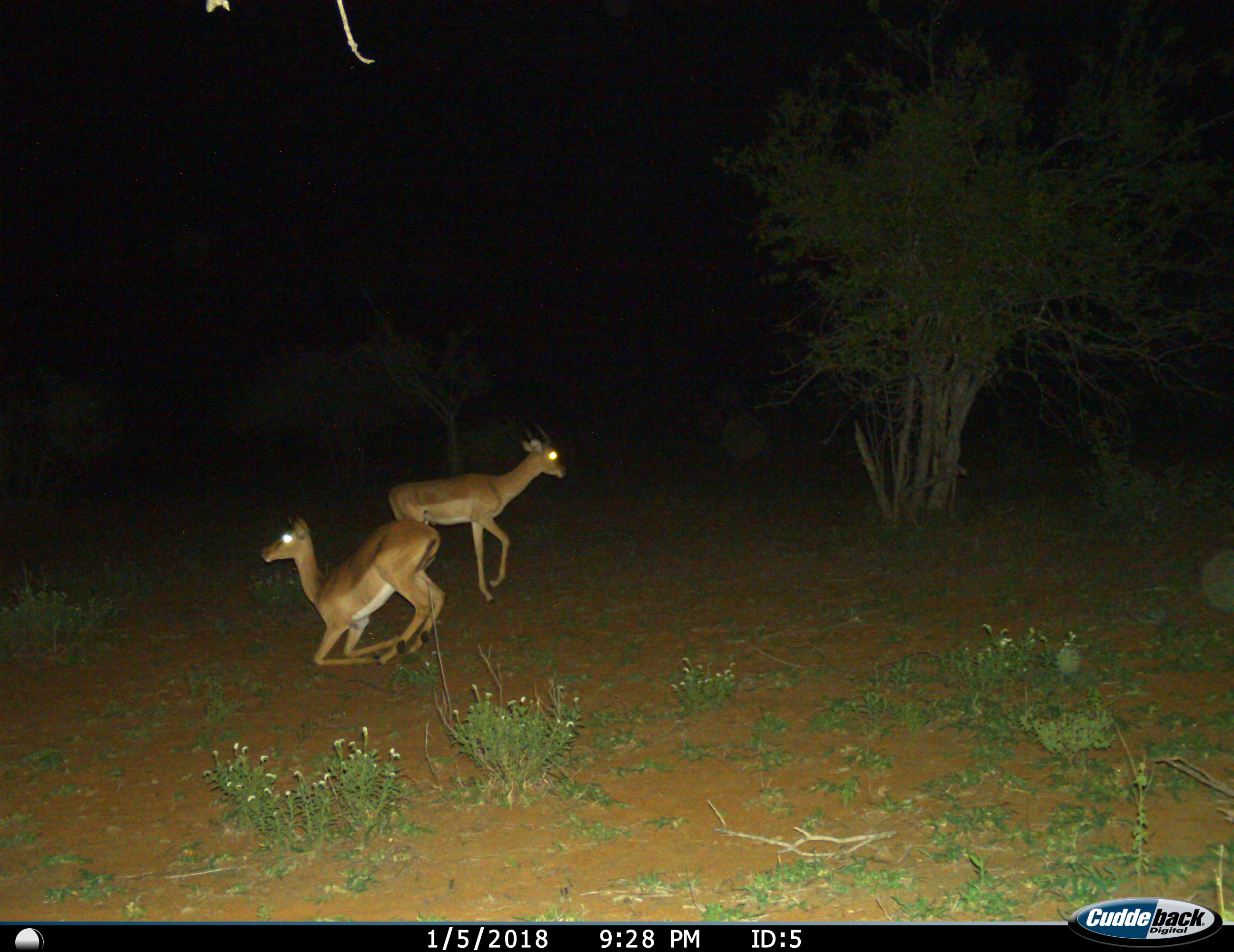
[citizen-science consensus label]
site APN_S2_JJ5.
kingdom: Animalia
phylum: Chordata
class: Mammalia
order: Artiodactyla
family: Bovidae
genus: Aepyceros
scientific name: Aepyceros melampus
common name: impala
Impala (Aepyceros melampus), count 2. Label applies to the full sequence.